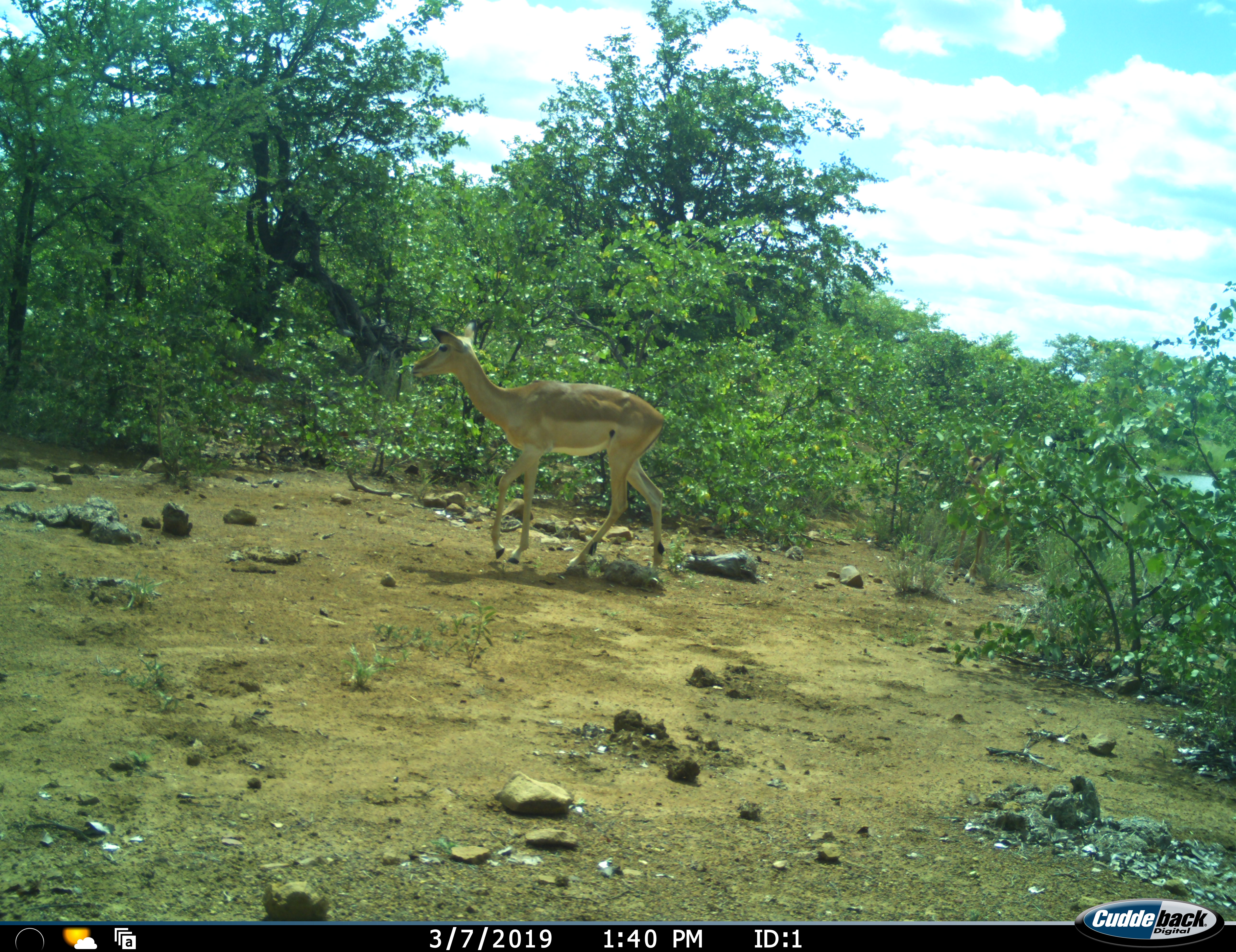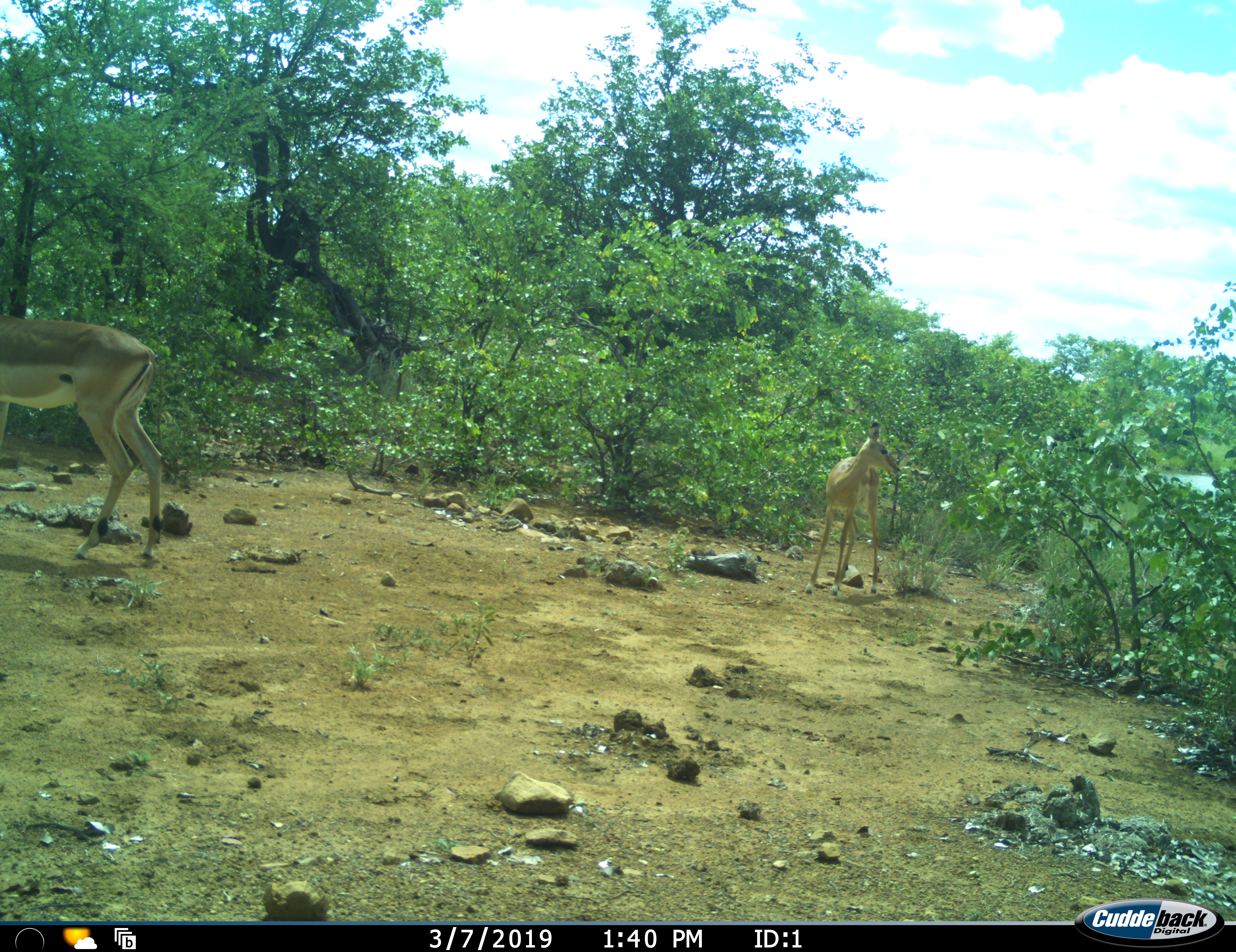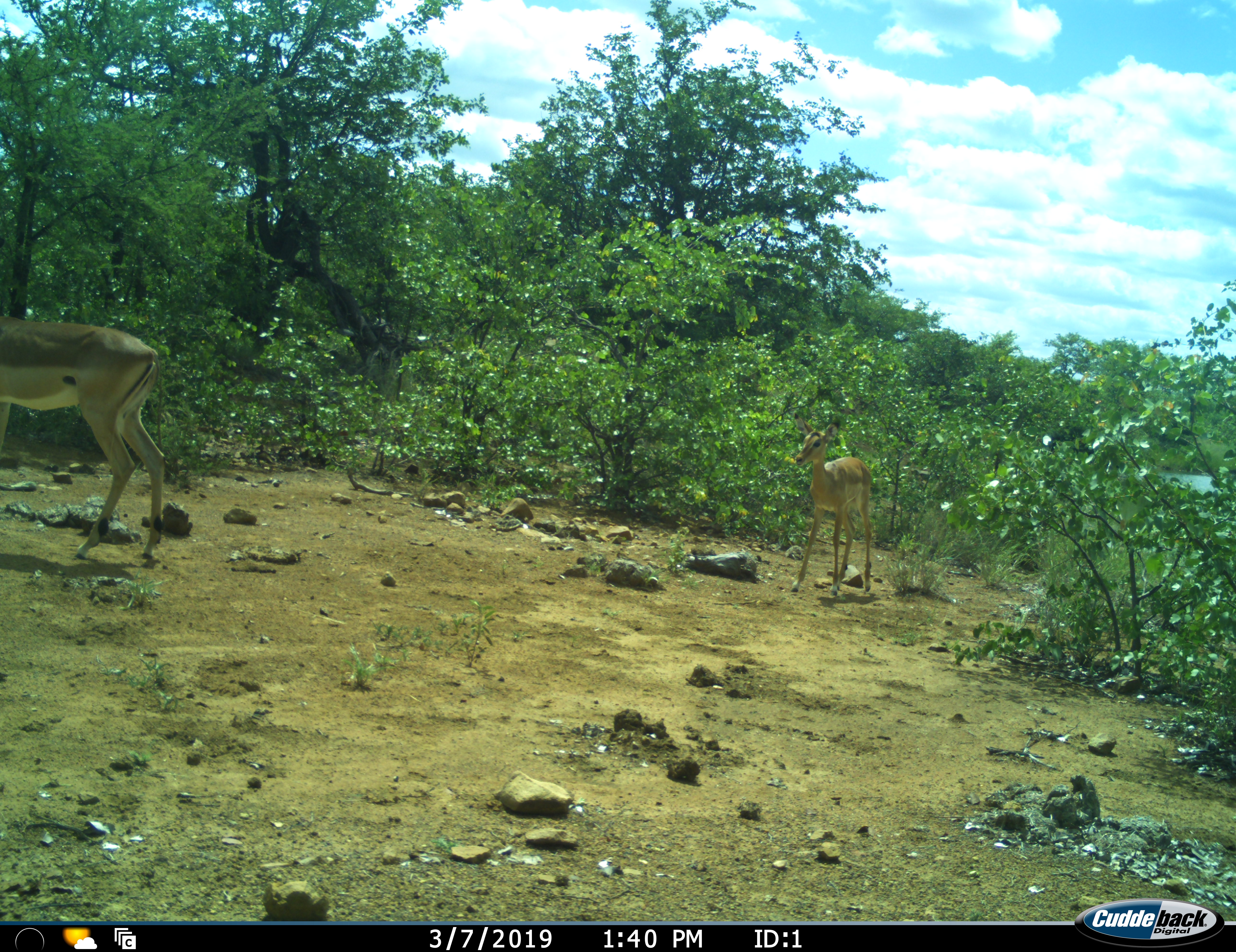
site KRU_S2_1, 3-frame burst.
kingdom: Animalia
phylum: Chordata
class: Mammalia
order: Artiodactyla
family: Bovidae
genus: Aepyceros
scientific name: Aepyceros melampus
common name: impala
Impala (Aepyceros melampus), count 2. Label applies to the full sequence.